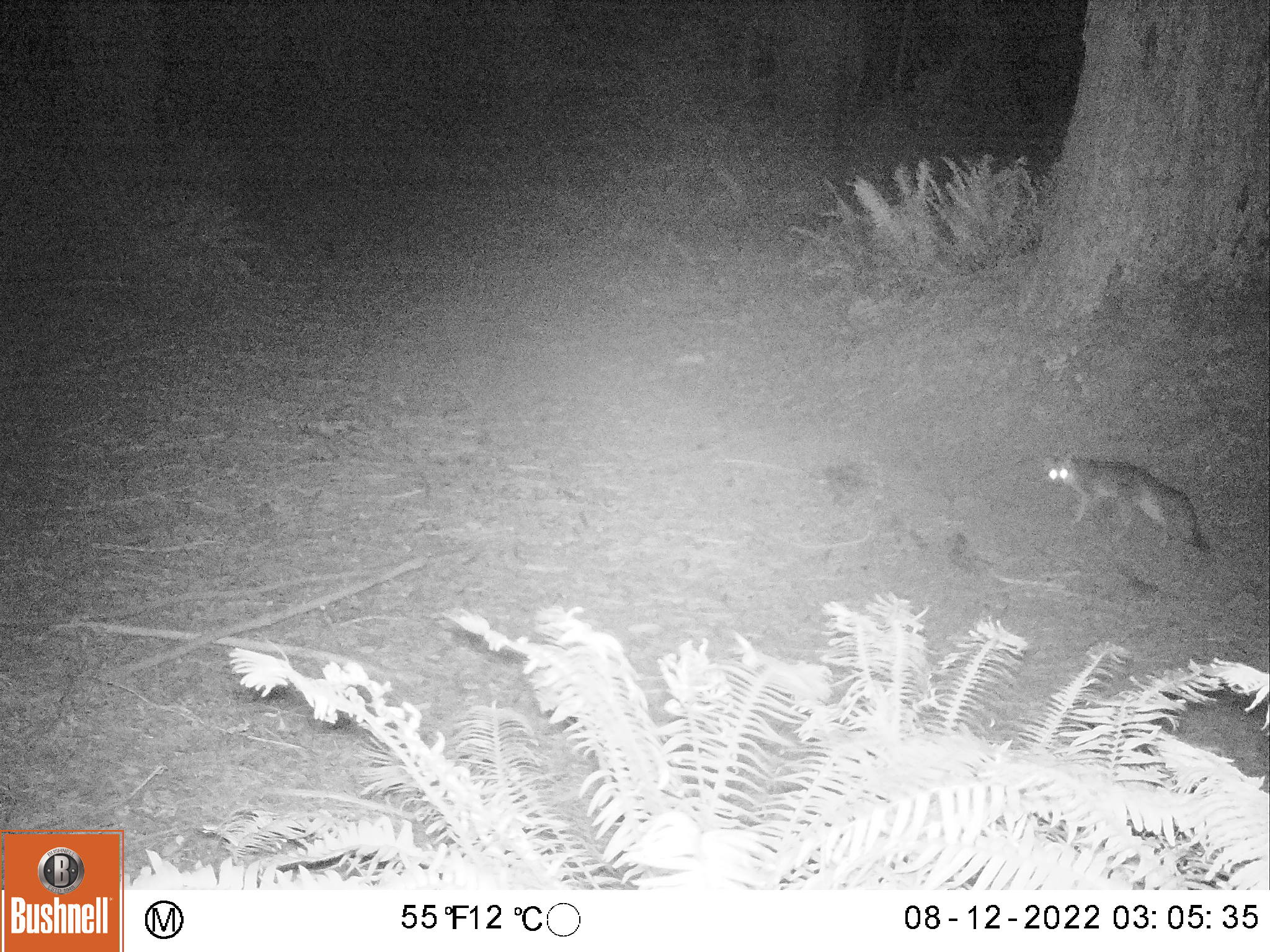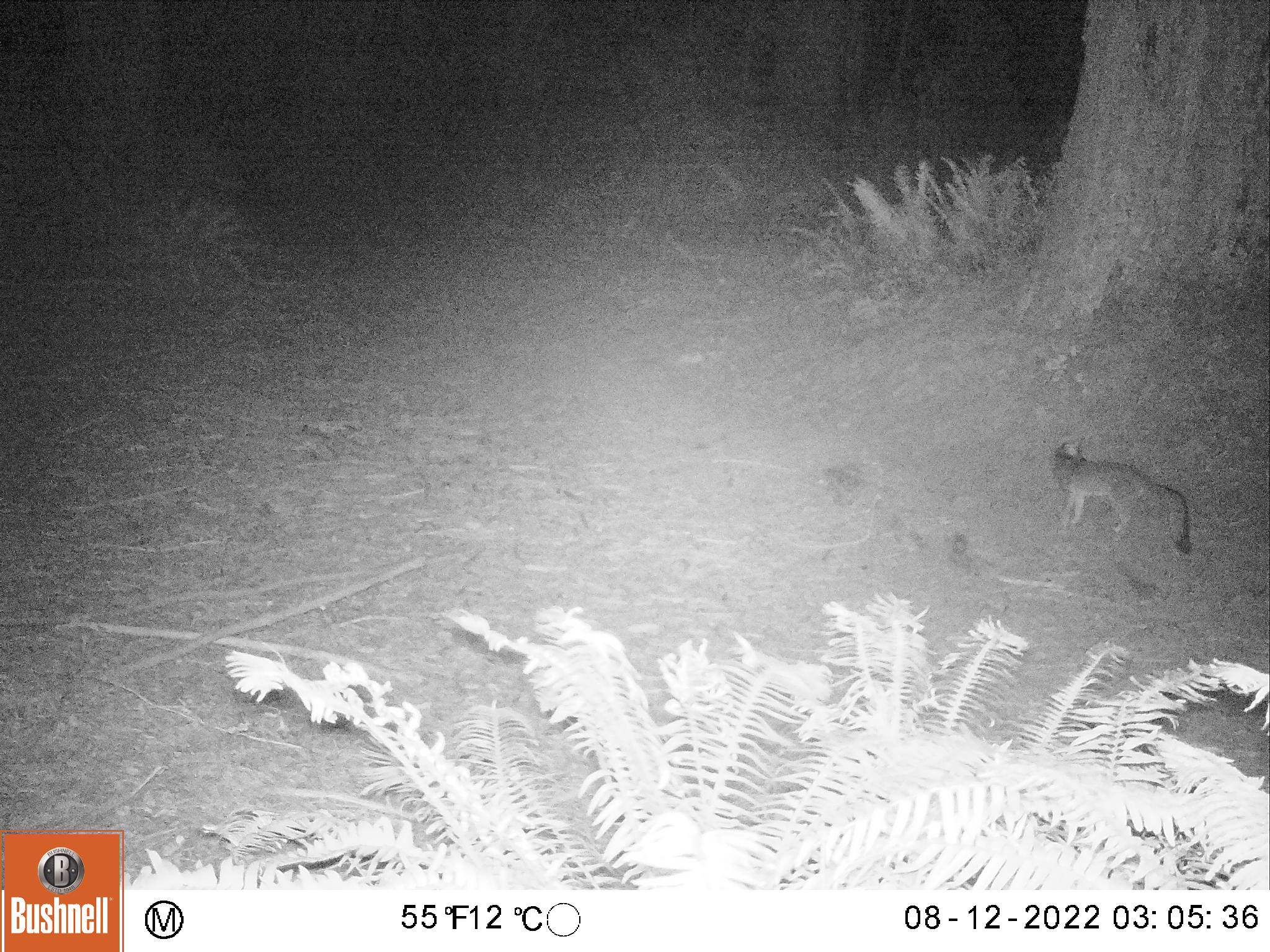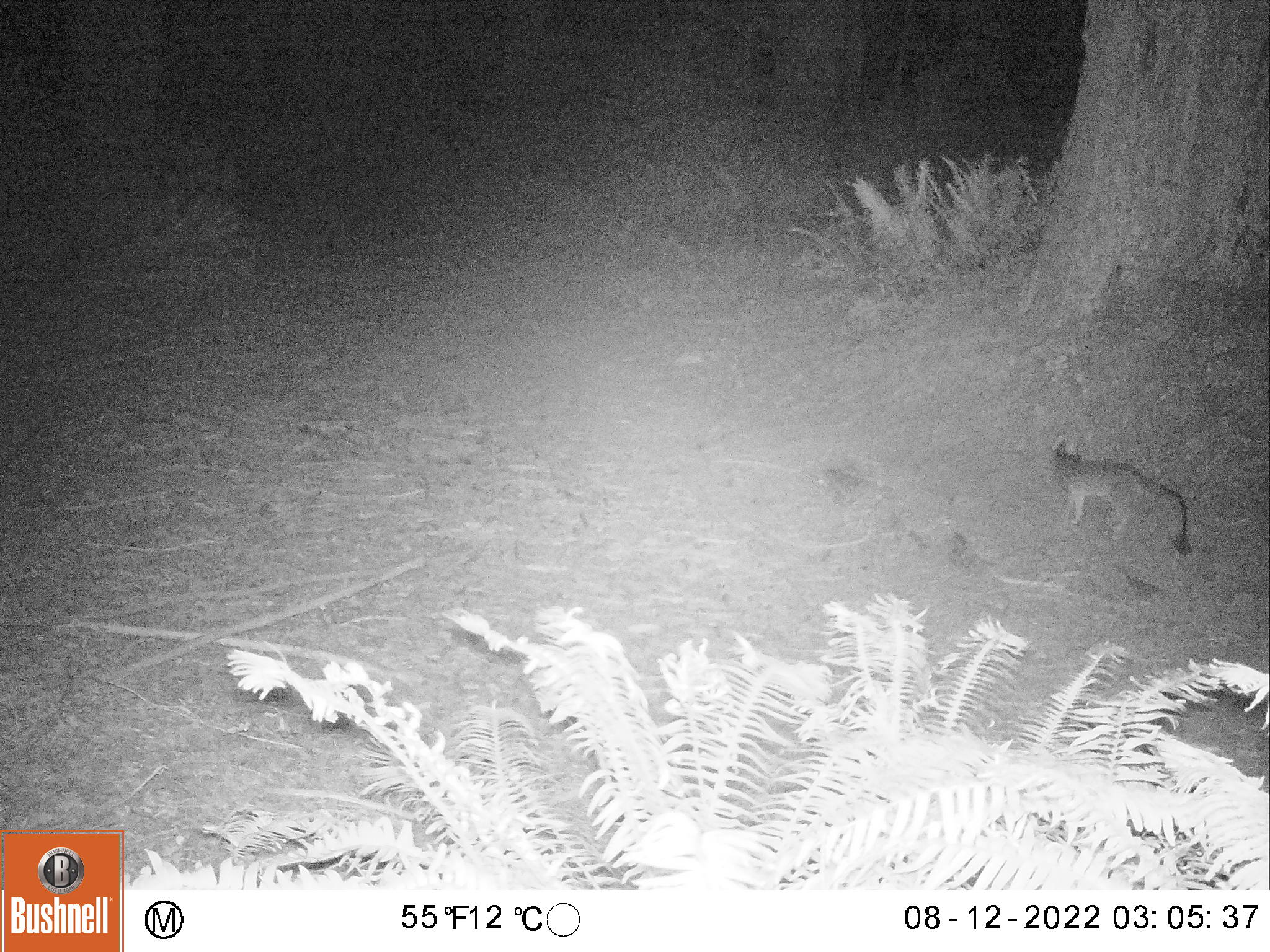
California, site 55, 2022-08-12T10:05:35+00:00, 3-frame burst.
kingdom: Animalia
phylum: Chordata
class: Mammalia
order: Carnivora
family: Canidae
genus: Urocyon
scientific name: Urocyon cinereoargenteus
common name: gray fox